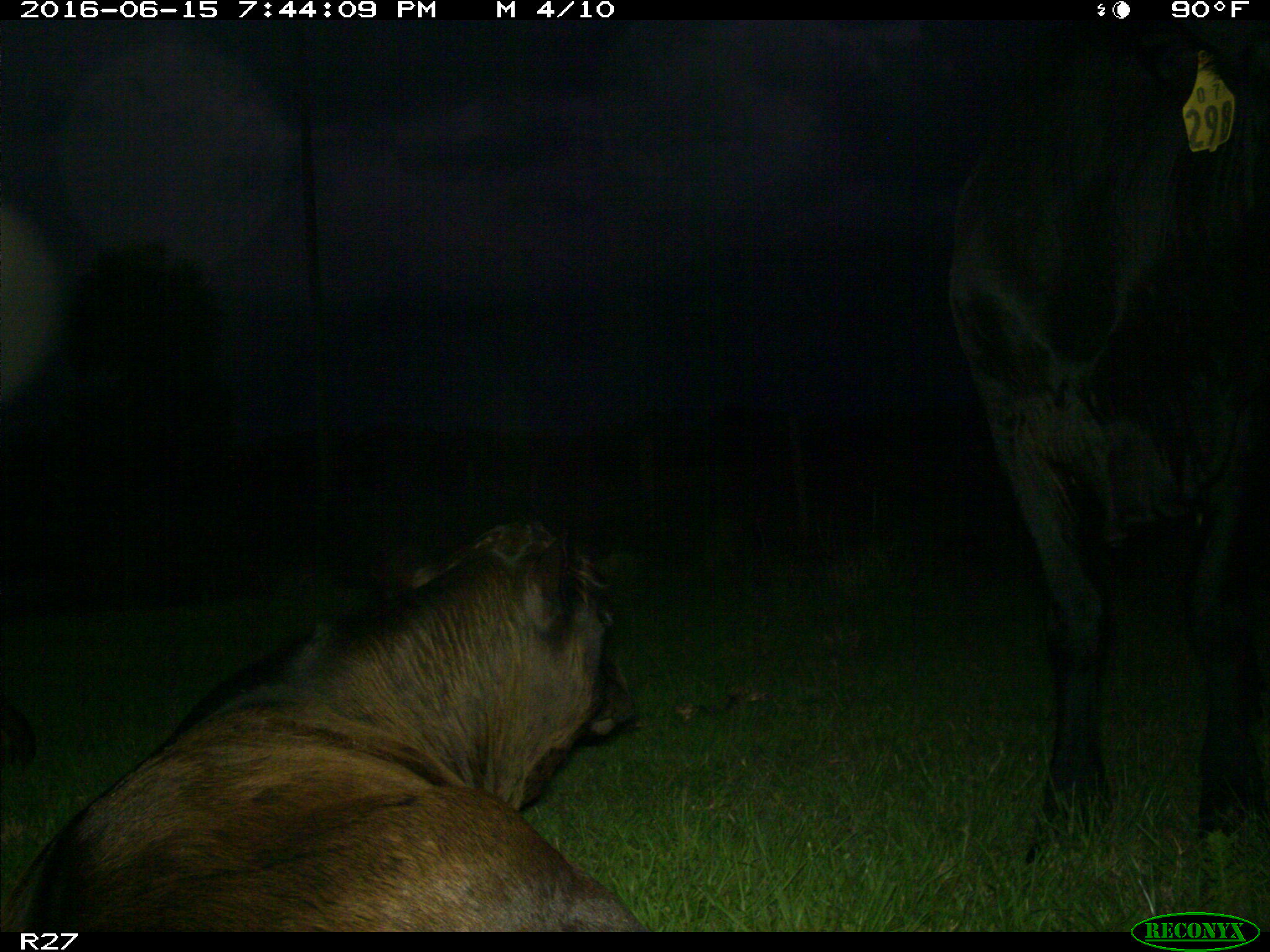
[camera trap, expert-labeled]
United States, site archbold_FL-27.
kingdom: Animalia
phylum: Chordata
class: Mammalia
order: Artiodactyla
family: Bovidae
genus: Bos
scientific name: Bos taurus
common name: domestic cow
Bos taurus (domestic cow).